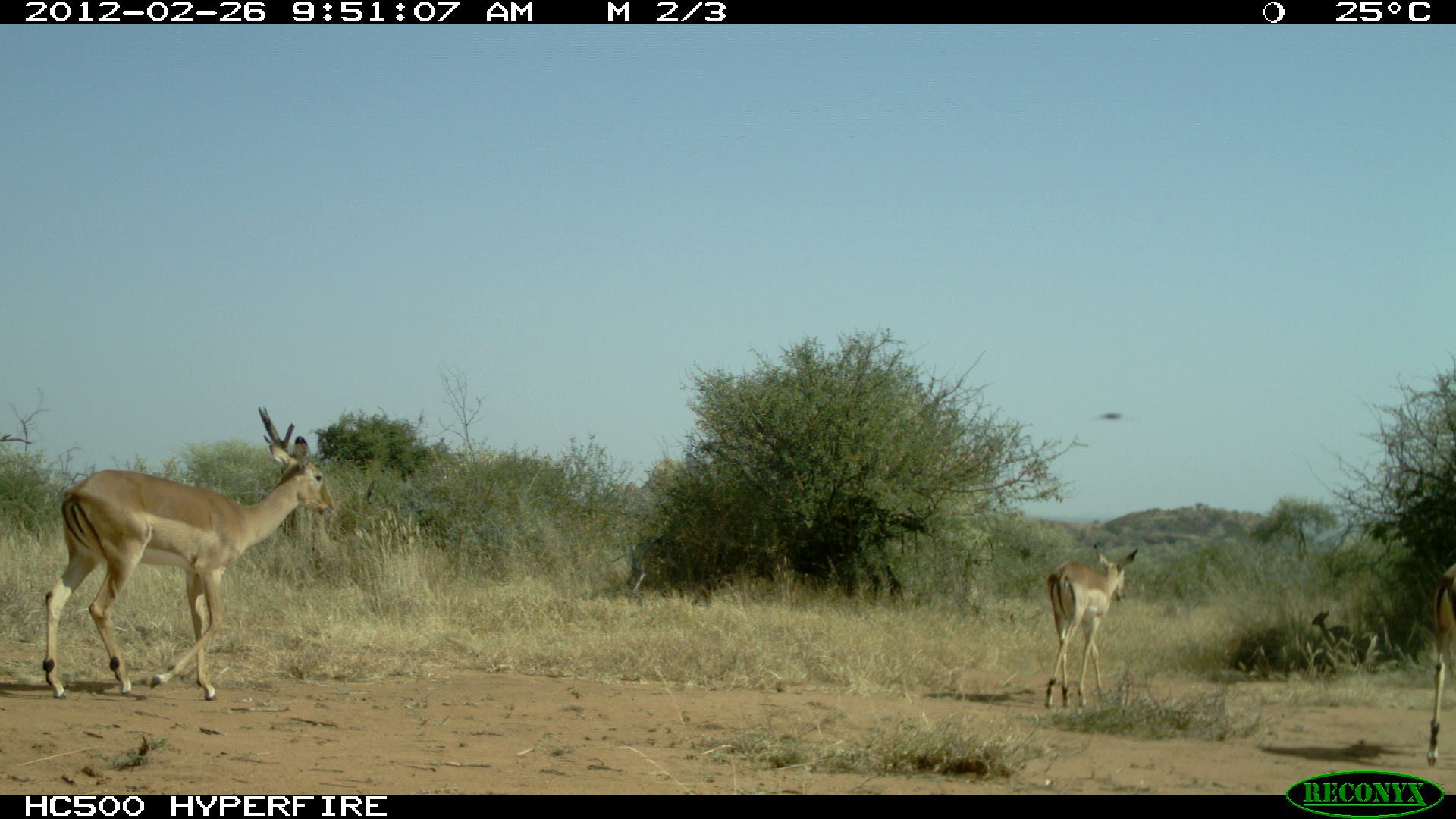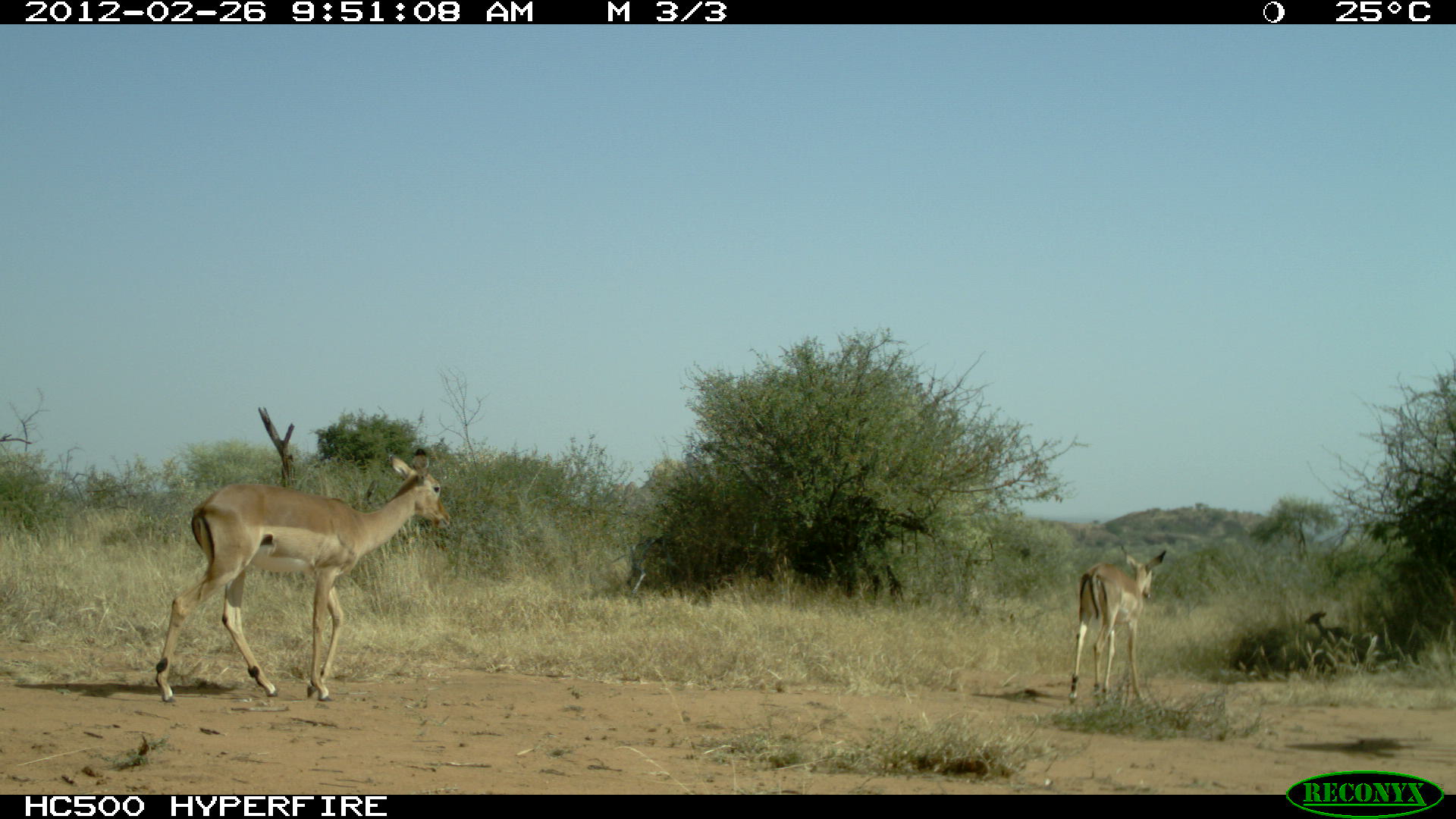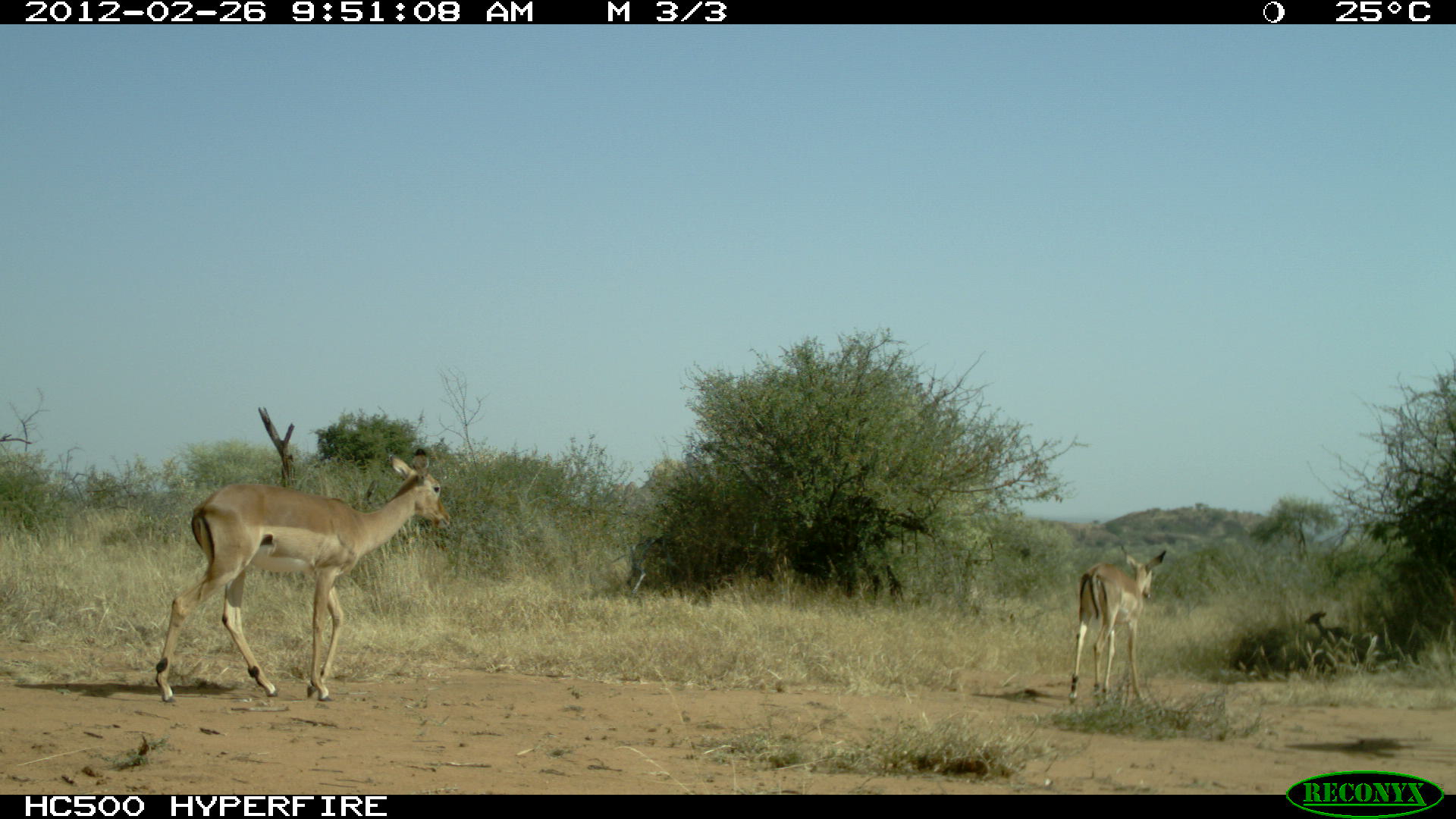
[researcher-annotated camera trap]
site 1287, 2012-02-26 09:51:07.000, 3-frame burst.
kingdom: Animalia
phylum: Chordata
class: Mammalia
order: Artiodactyla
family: Bovidae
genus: Madoqua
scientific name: Madoqua guentheri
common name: günther's dik-dik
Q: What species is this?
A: Madoqua guentheri (günther's dik-dik).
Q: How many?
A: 1.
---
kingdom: Animalia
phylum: Chordata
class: Mammalia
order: Artiodactyla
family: Bovidae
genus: Aepyceros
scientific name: Aepyceros melampus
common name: impala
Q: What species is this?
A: Aepyceros melampus (impala).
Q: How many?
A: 2.